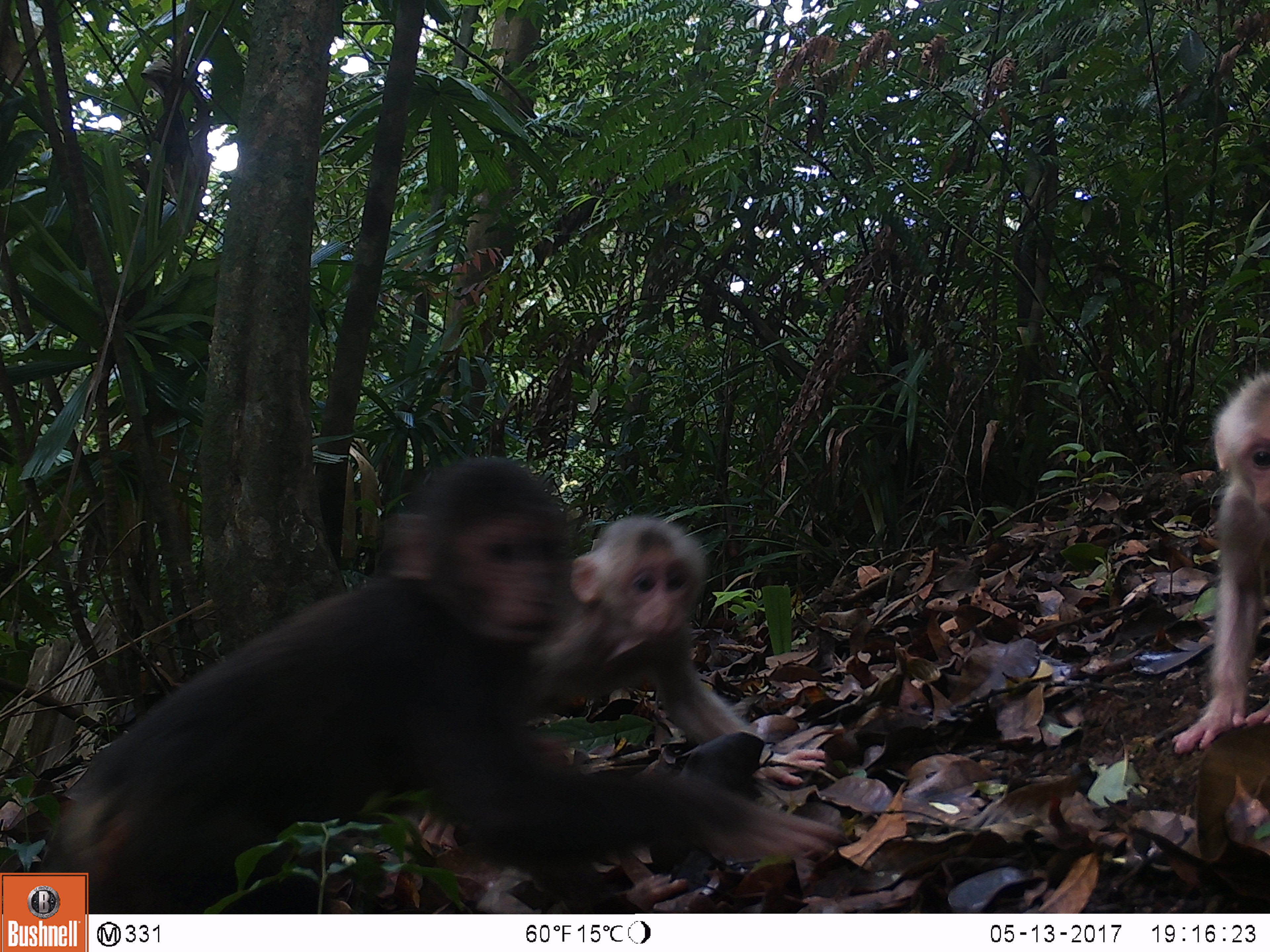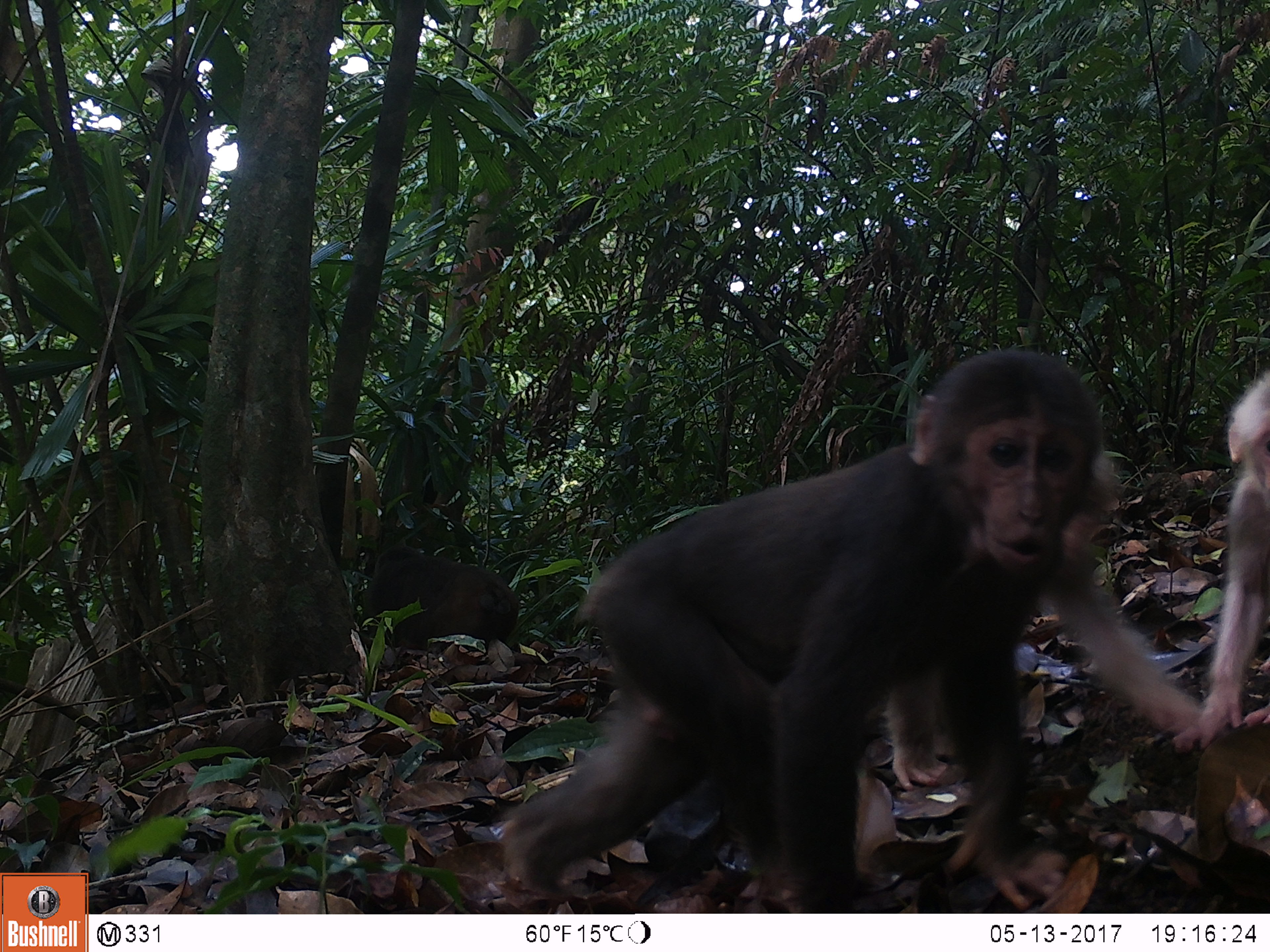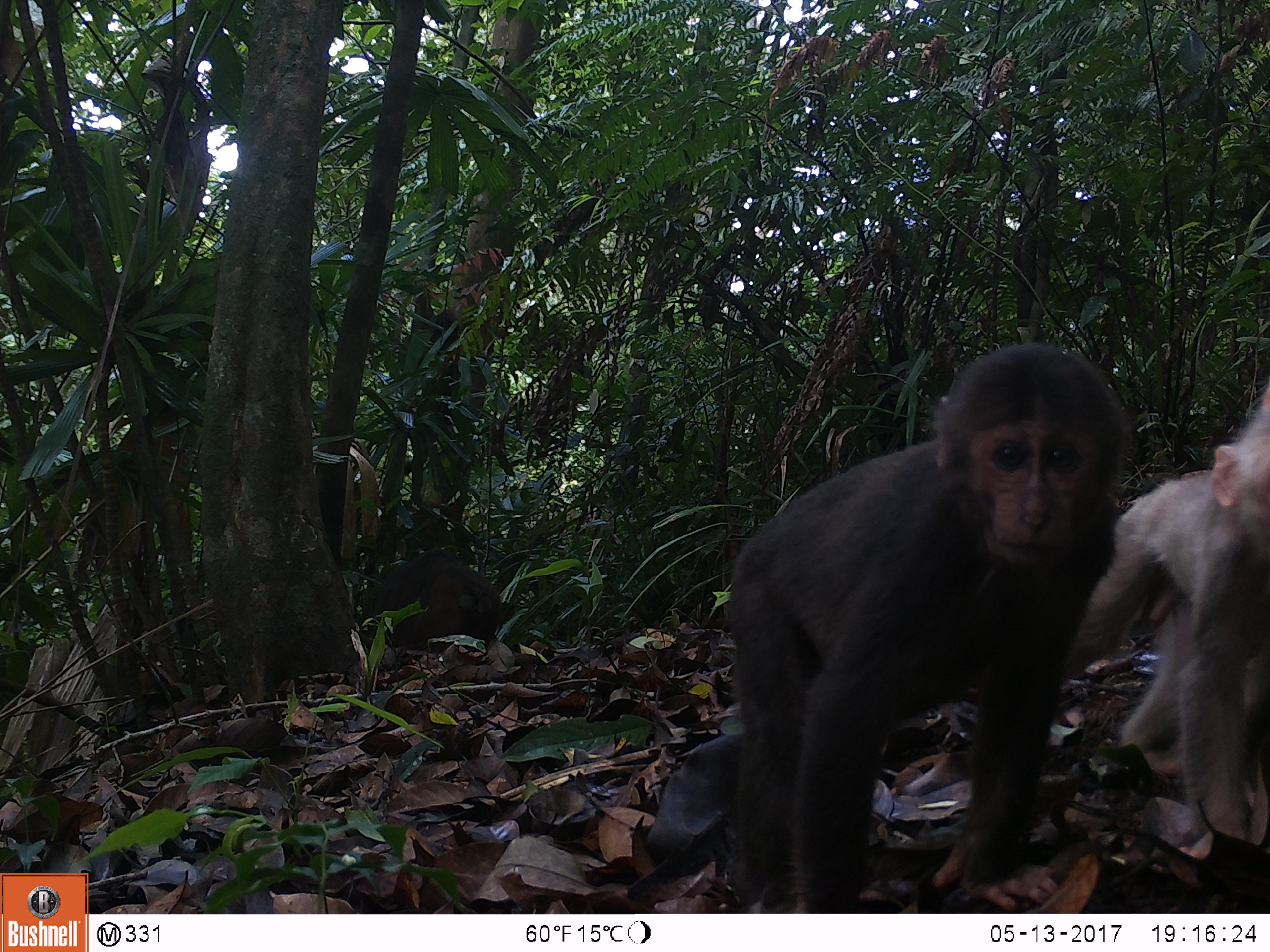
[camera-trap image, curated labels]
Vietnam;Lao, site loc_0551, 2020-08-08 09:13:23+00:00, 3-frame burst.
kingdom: Animalia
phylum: Chordata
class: Mammalia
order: Primates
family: Cercopithecidae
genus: Macaca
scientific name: Macaca arctoides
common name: stump-tailed macaque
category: stump tailed macaque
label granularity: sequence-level